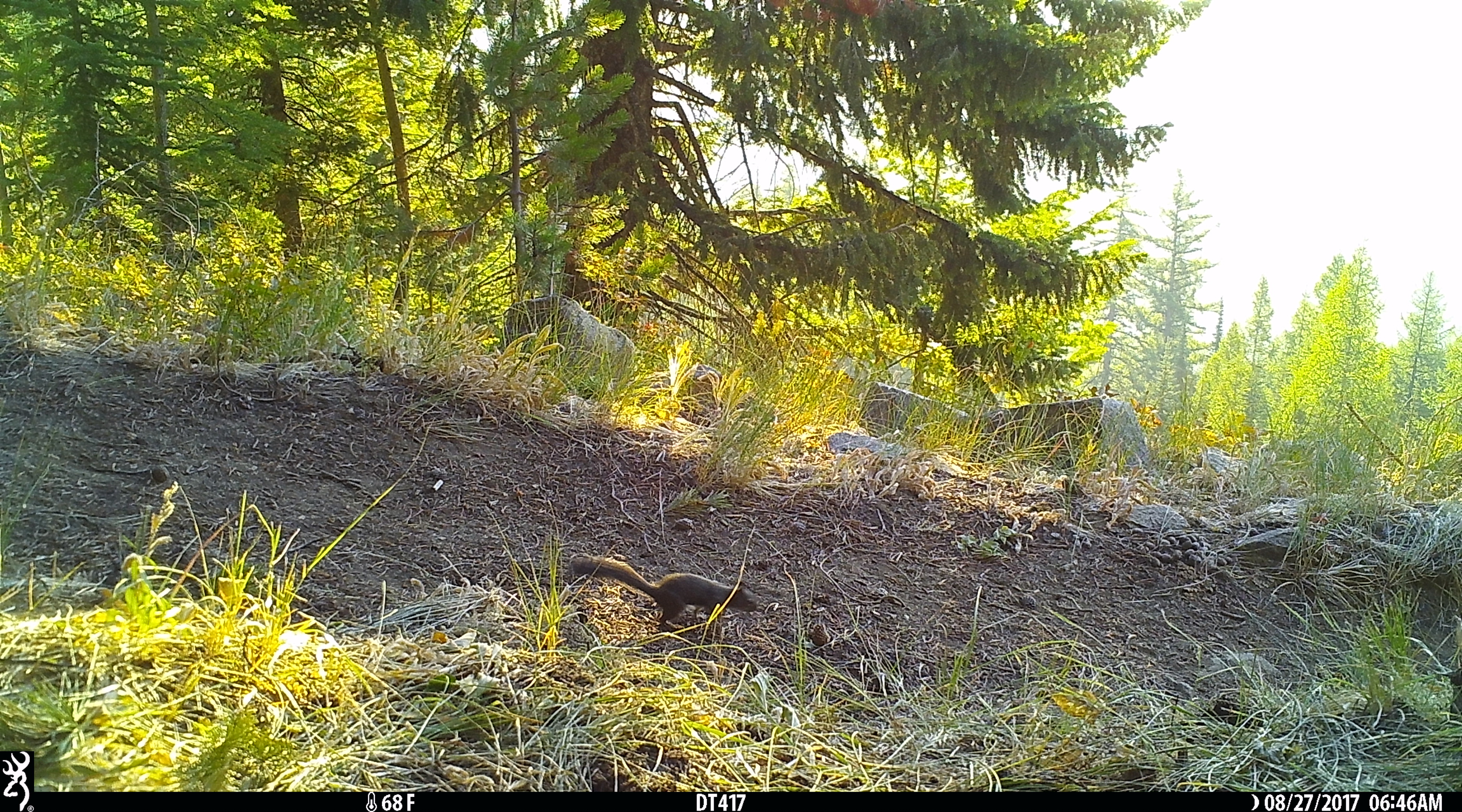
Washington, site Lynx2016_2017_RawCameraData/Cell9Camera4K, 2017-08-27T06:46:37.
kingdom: Animalia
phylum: Chordata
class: Mammalia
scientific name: Mammalia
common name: small mammal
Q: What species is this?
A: Small mammal (Mammalia).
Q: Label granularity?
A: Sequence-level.